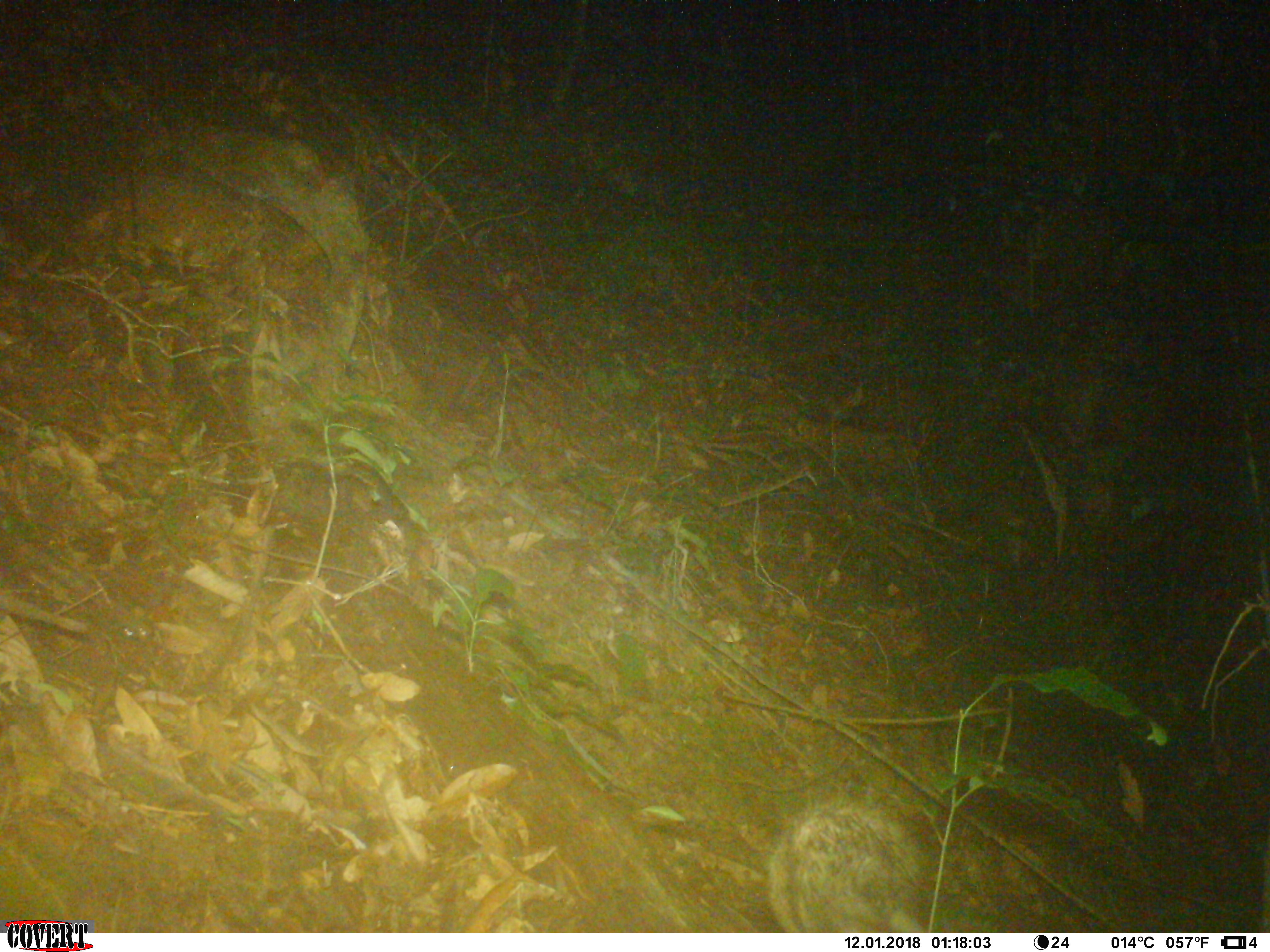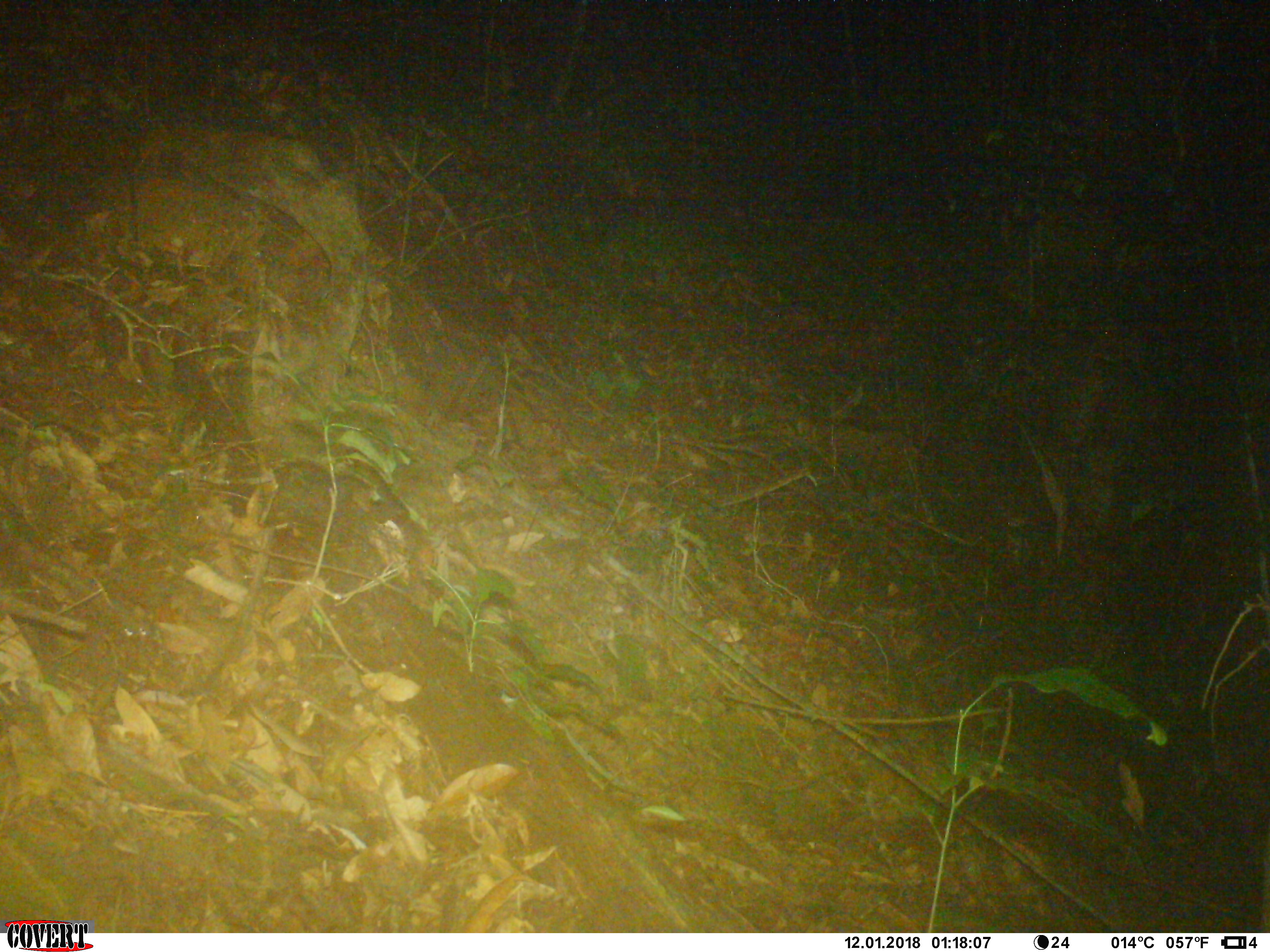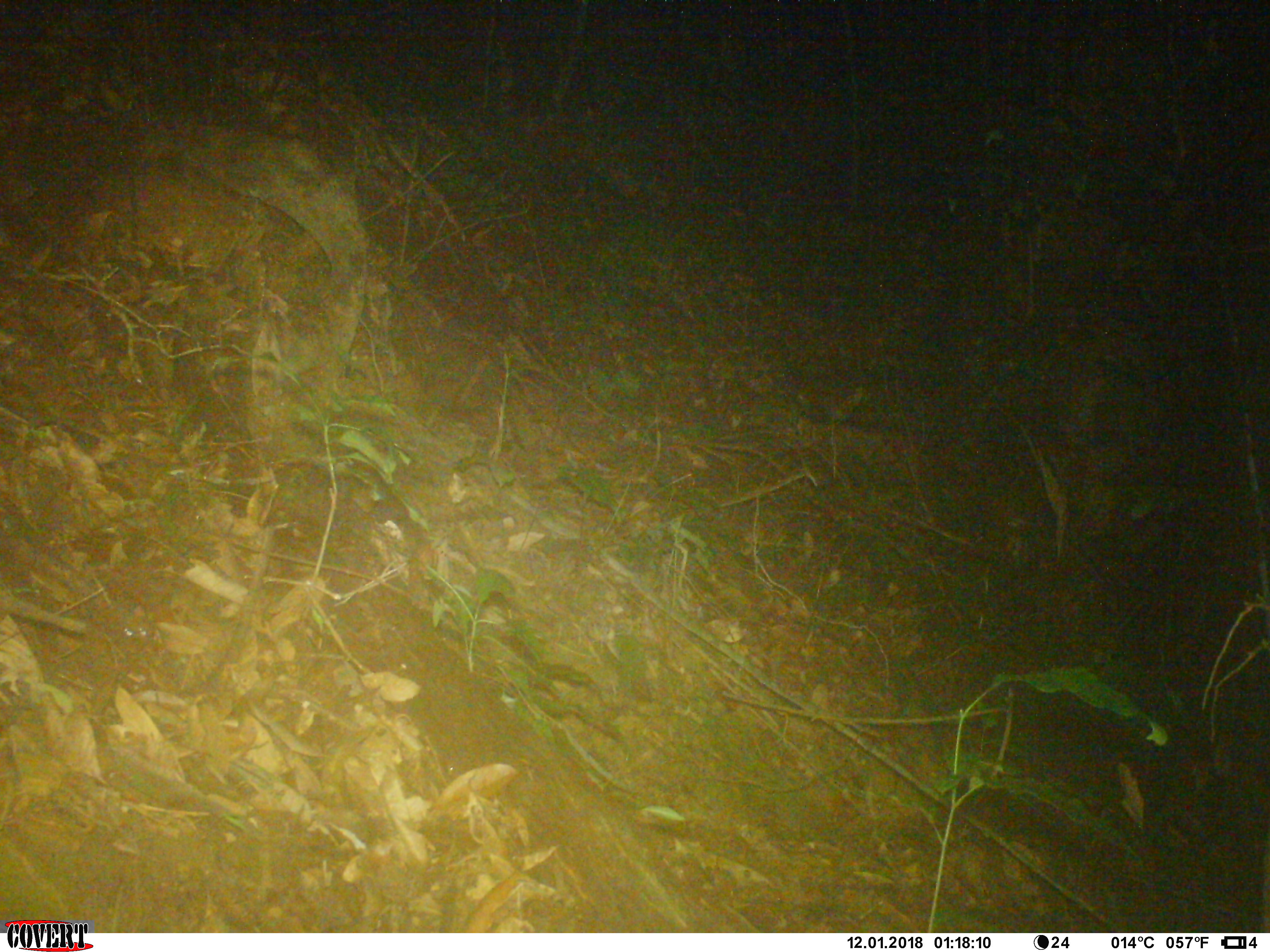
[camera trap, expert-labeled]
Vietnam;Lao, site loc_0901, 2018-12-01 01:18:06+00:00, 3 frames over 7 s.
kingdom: Animalia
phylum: Chordata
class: Mammalia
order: Rodentia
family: Hystricidae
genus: Atherurus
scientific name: Atherurus macrourus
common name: asiatic brush-tailed porcupine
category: asiatic brush tailed porcupine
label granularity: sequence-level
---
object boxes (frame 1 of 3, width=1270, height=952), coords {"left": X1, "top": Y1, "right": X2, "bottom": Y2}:
asiatic brush tailed porcupine: {"left": 765, "top": 794, "right": 934, "bottom": 933}